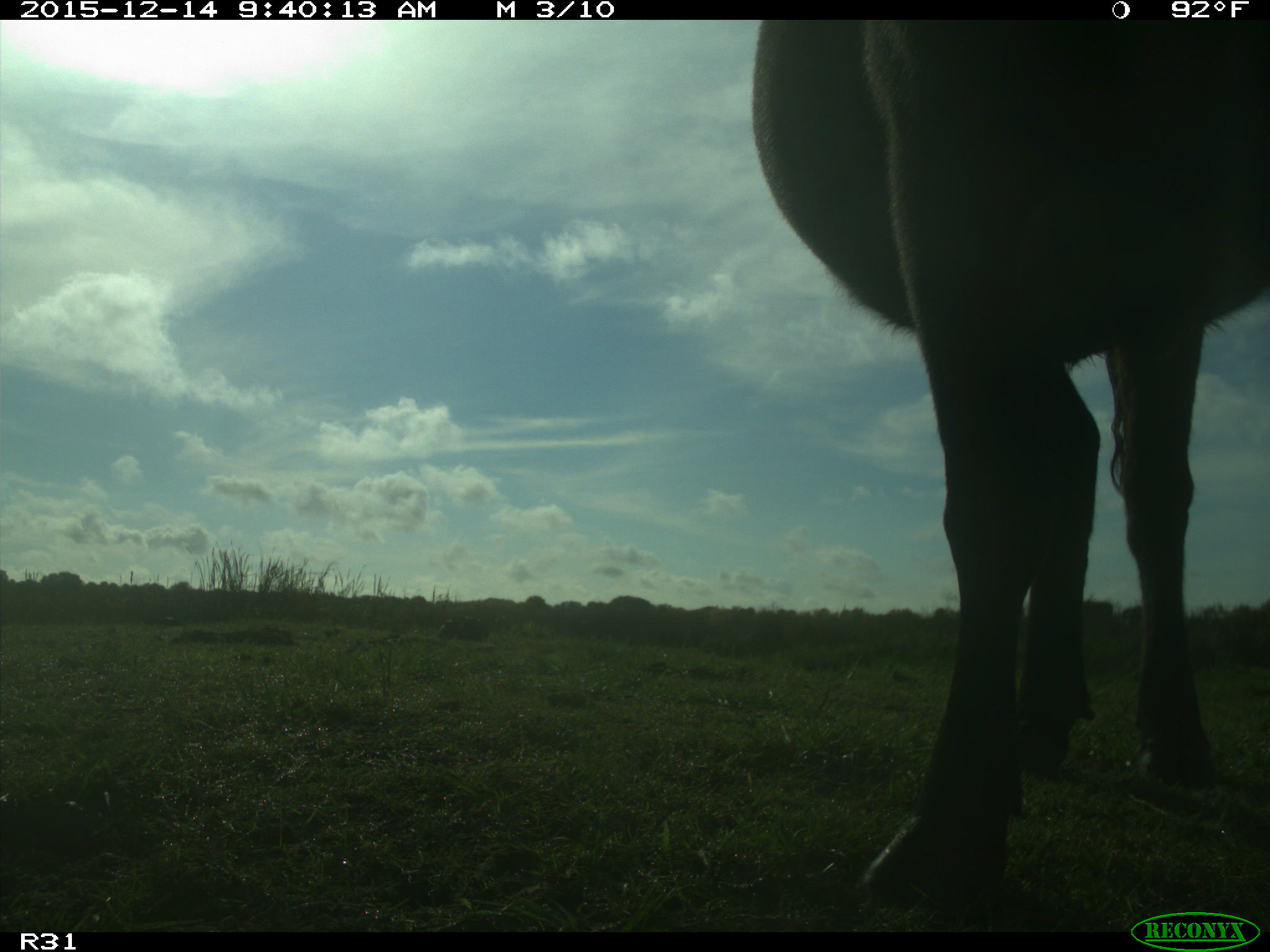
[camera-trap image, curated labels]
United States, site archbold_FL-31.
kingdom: Animalia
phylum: Chordata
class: Mammalia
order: Artiodactyla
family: Bovidae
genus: Bos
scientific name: Bos taurus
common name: domestic cow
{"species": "Bos taurus (domestic cow)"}